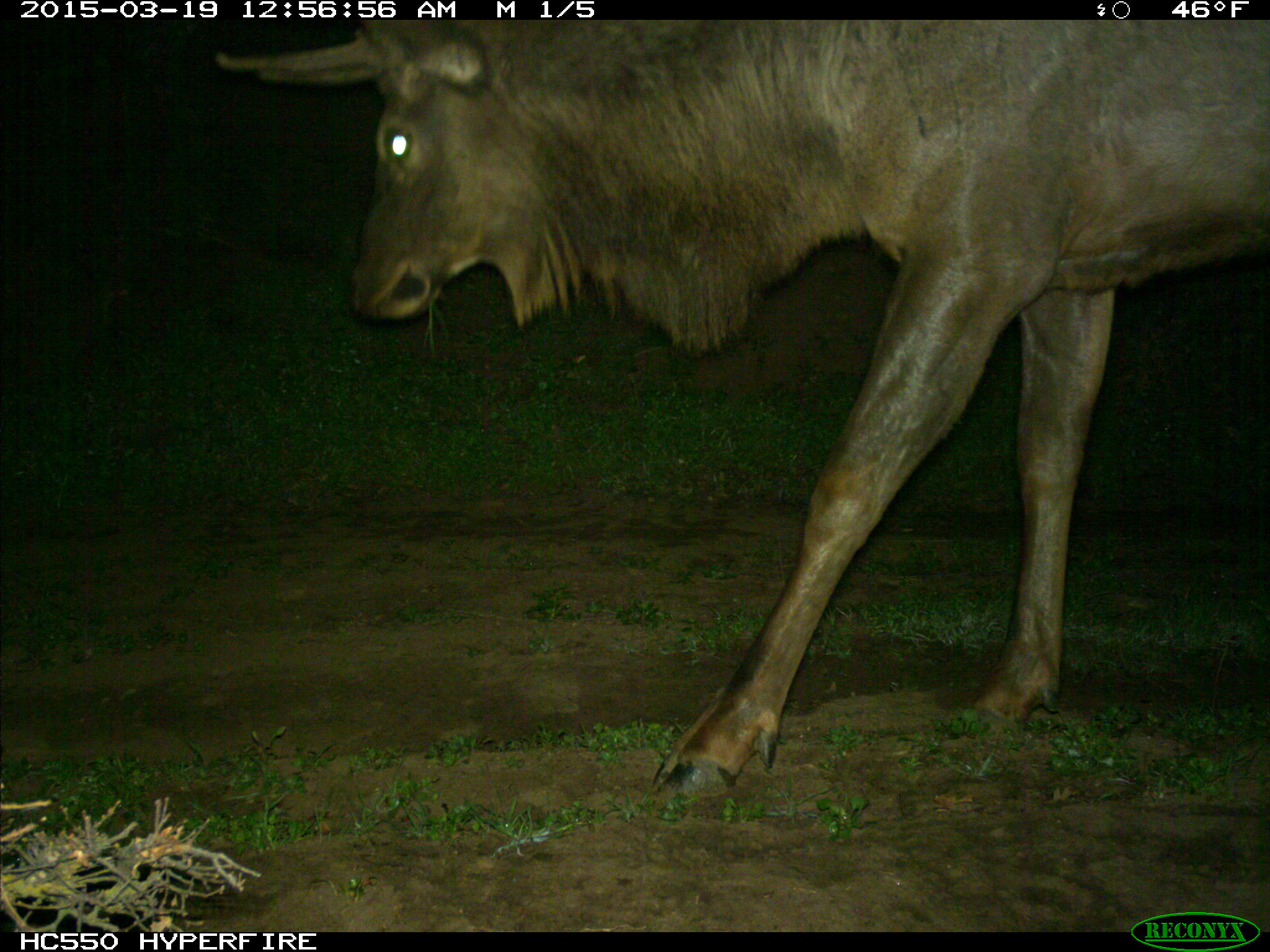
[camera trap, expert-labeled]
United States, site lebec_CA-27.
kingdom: Animalia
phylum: Chordata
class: Mammalia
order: Artiodactyla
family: Cervidae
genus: Cervus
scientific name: Cervus canadensis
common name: elk